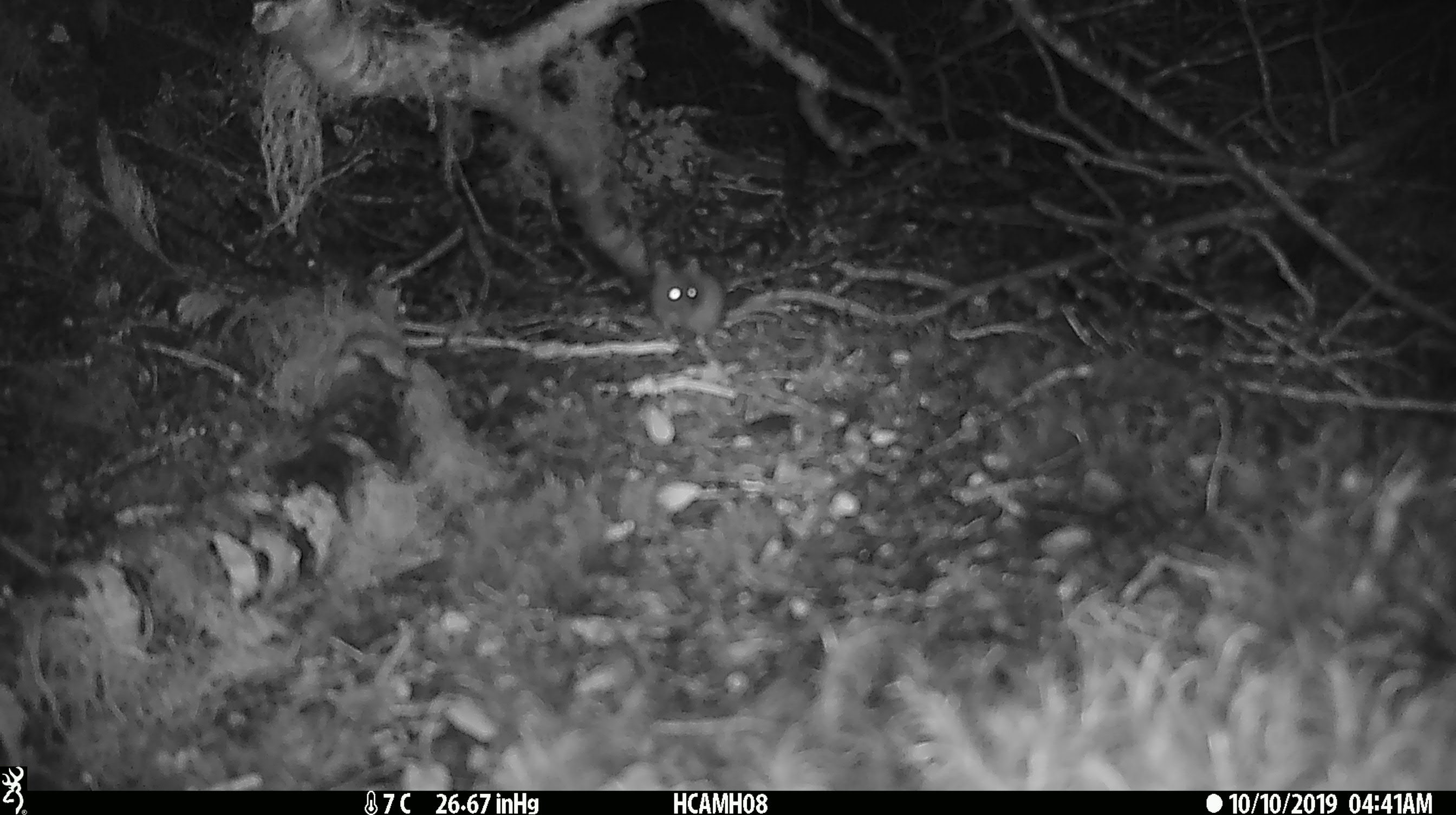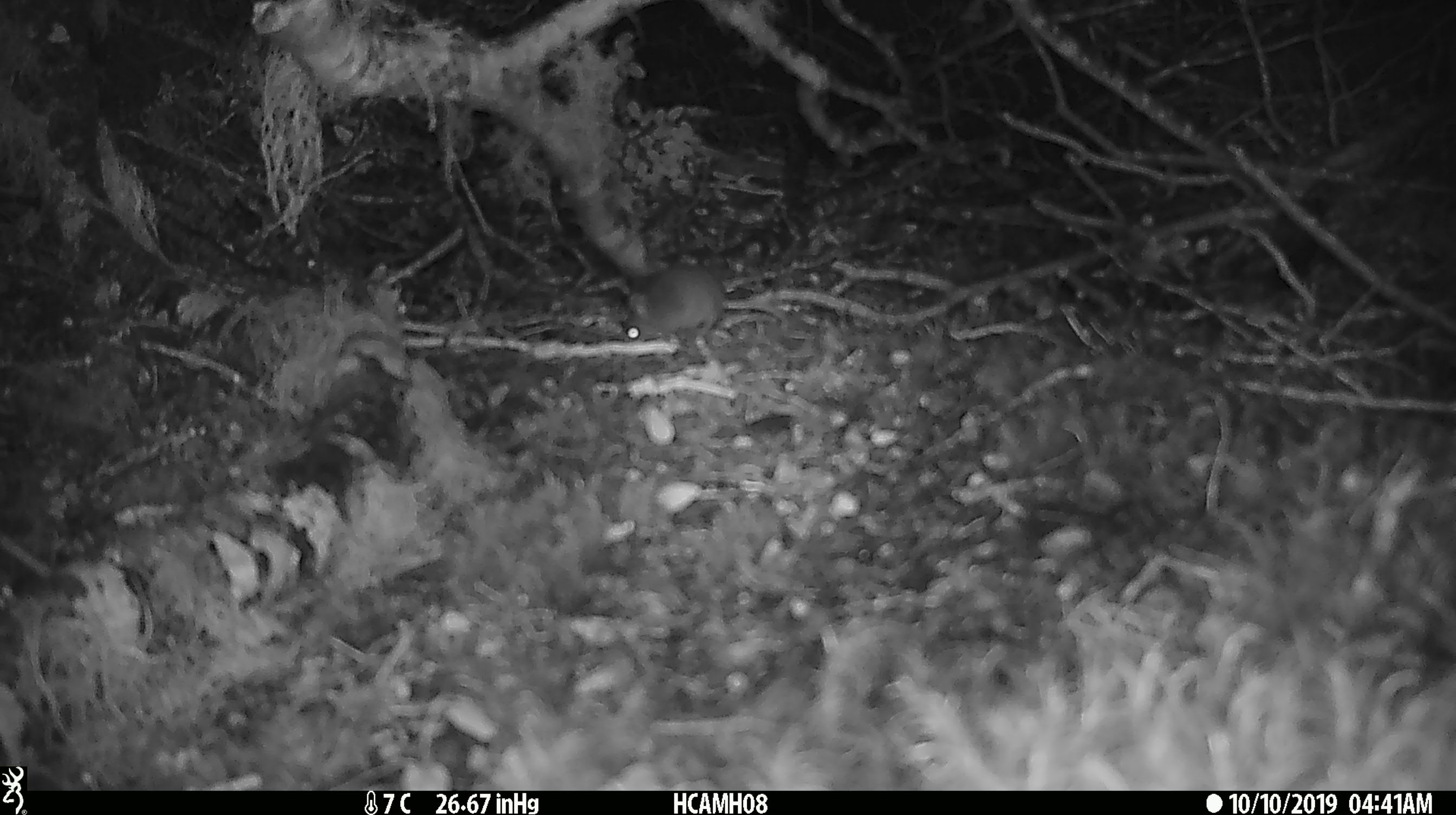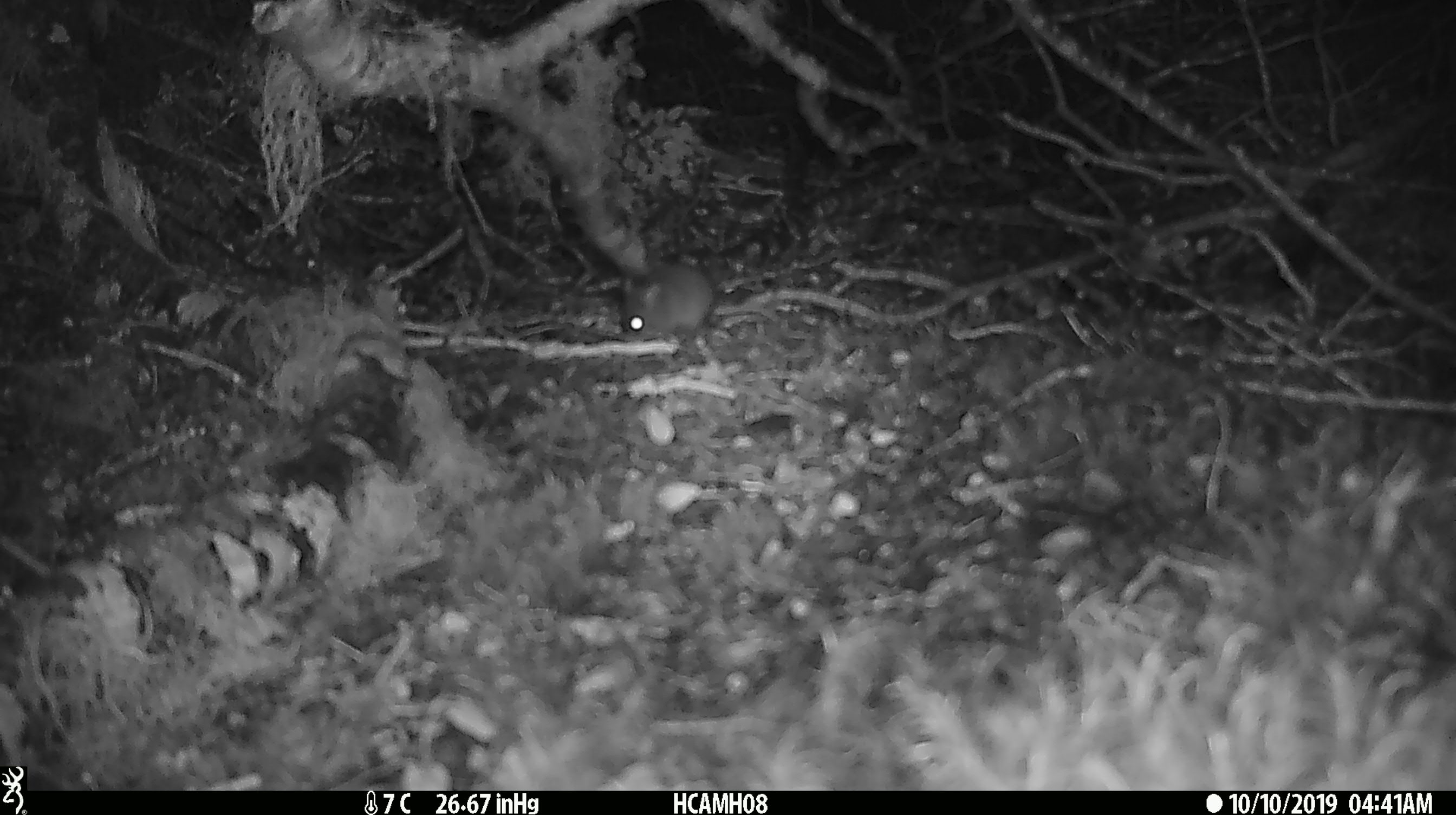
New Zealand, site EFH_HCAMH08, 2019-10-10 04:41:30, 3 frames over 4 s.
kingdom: Animalia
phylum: Chordata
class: Mammalia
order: Rodentia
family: Muridae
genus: Mus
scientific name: Mus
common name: mouse